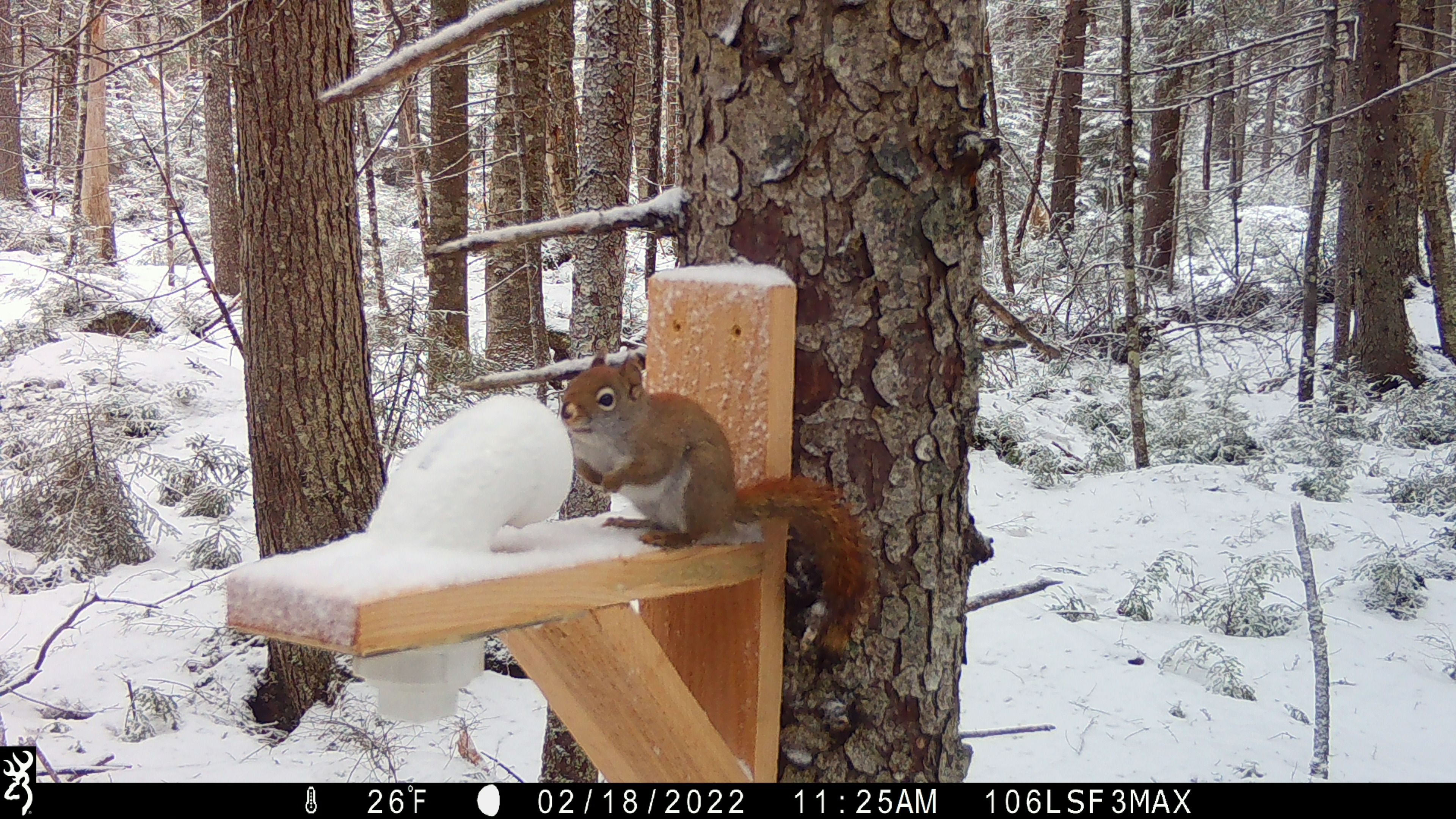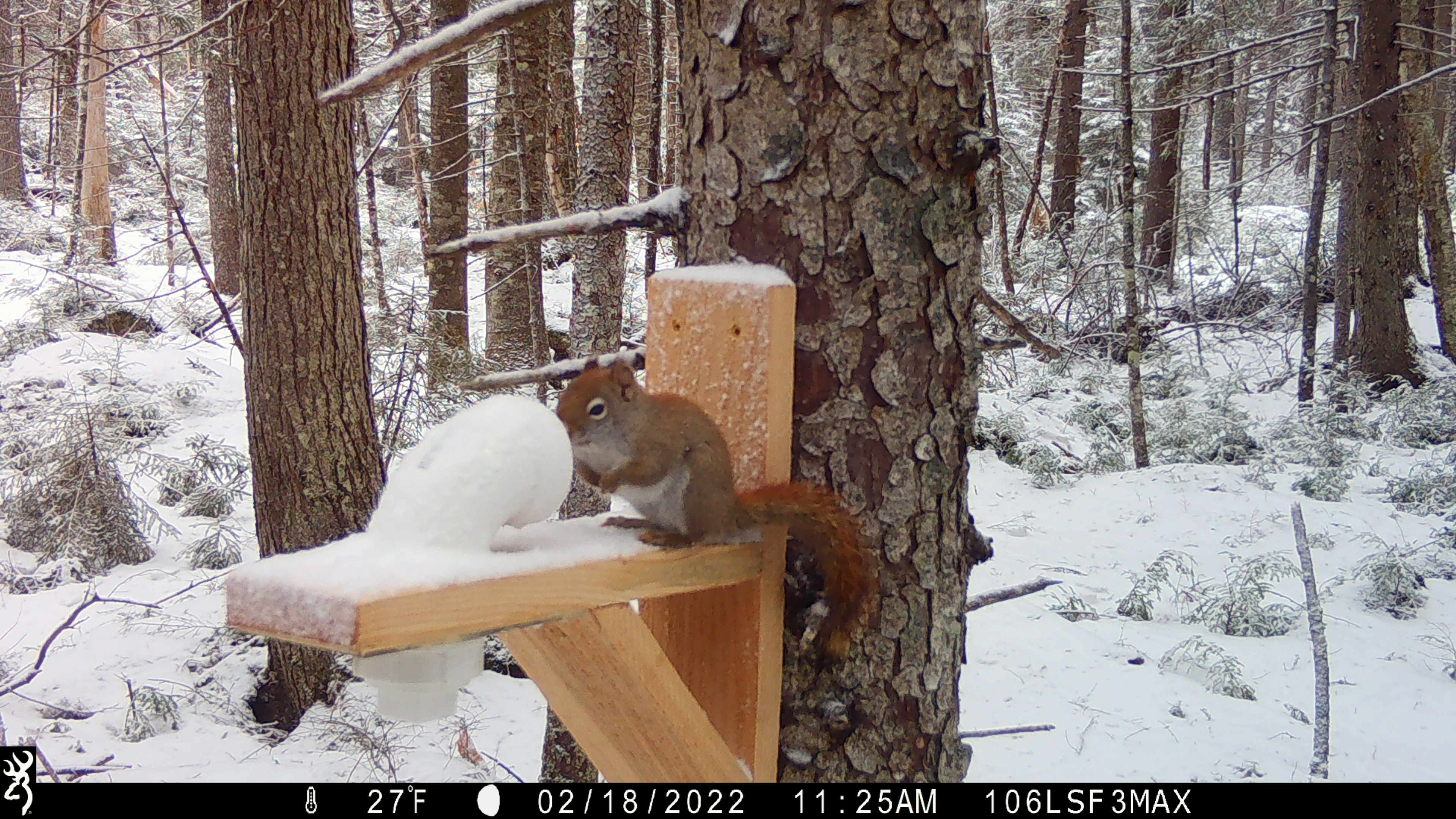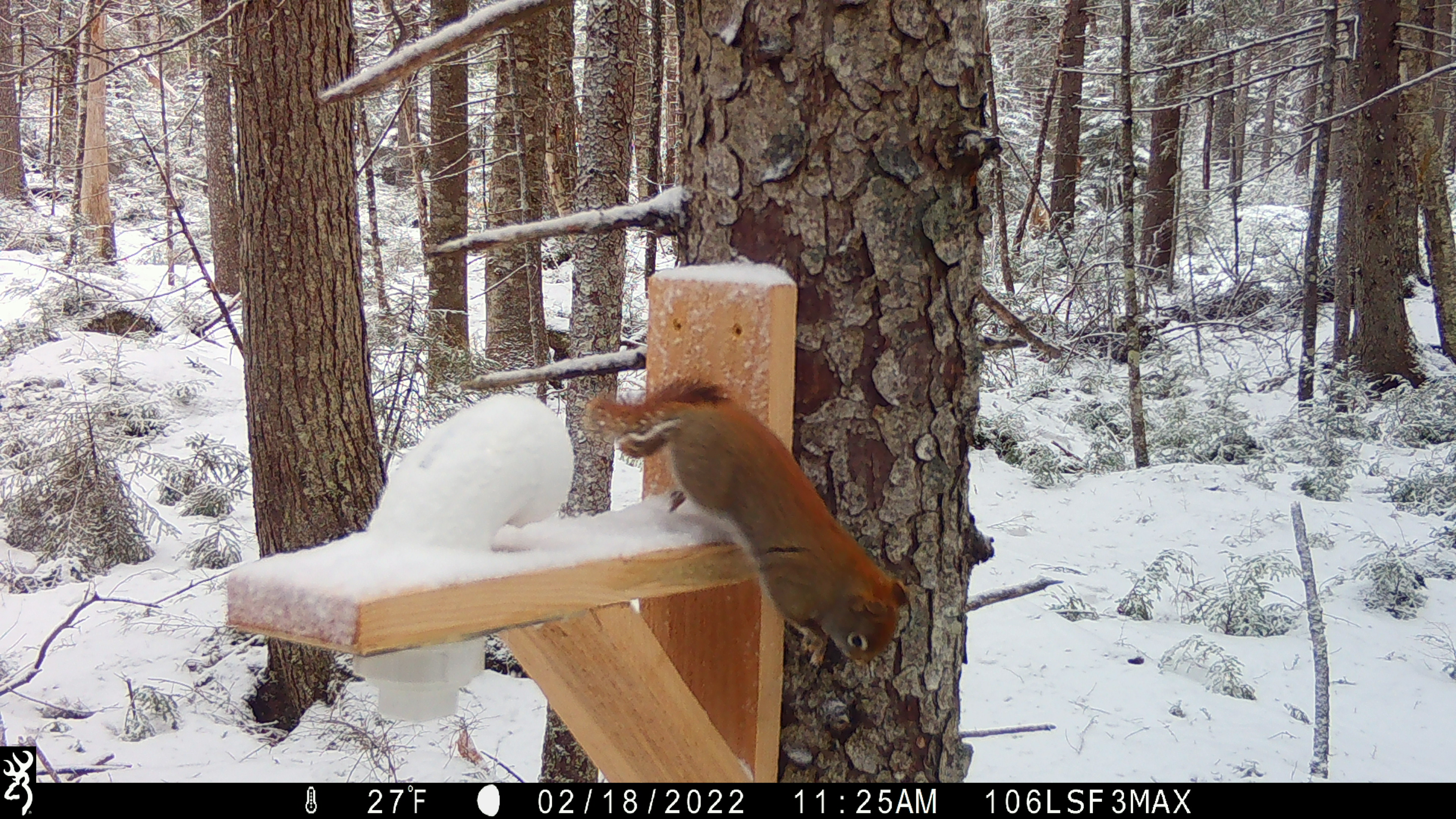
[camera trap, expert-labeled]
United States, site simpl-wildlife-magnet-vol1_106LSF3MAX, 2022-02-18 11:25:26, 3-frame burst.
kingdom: Animalia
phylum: Chordata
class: Mammalia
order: Rodentia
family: Sciuridae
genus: Tamiasciurus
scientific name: Tamiasciurus hudsonicus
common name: red squirrel